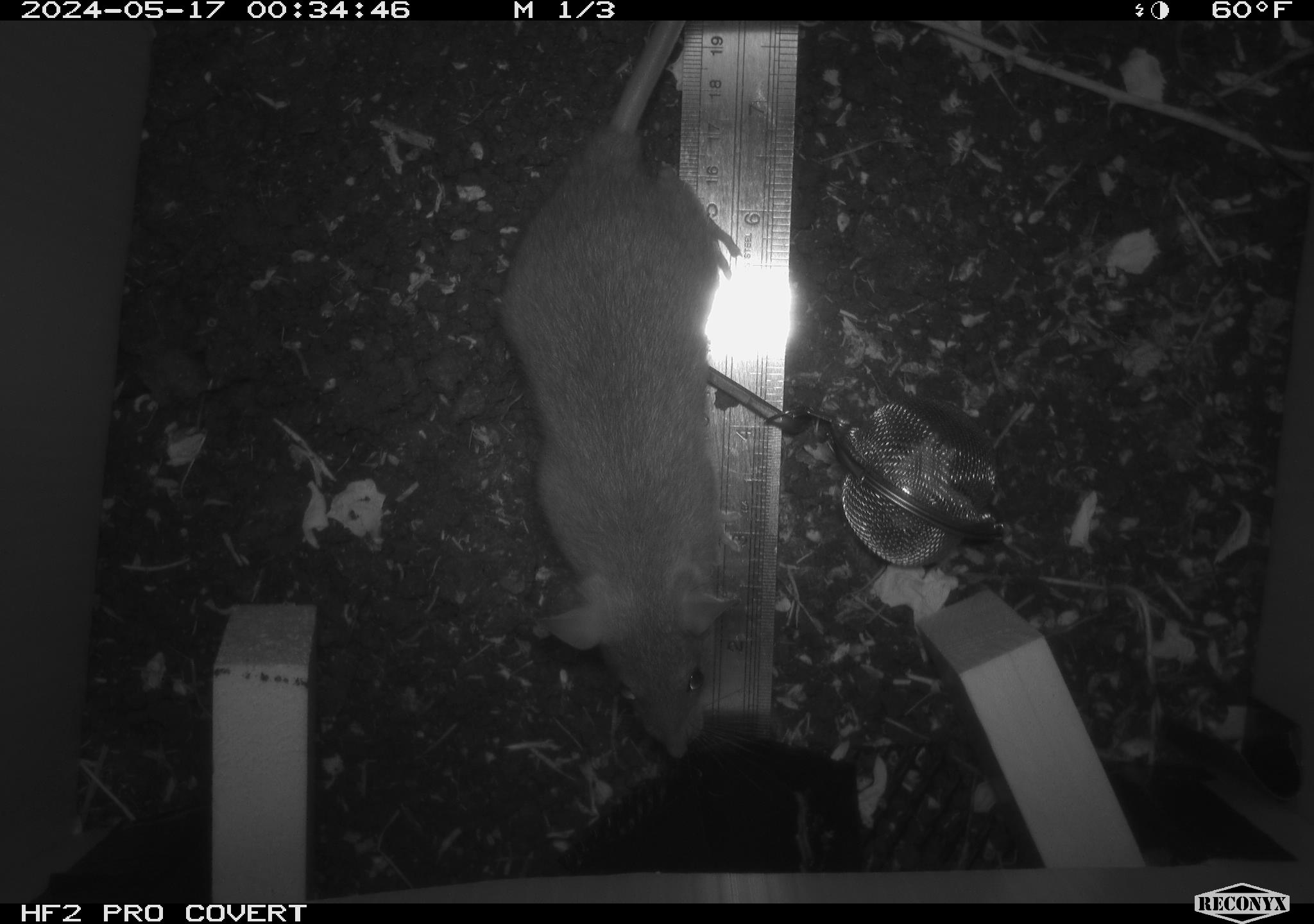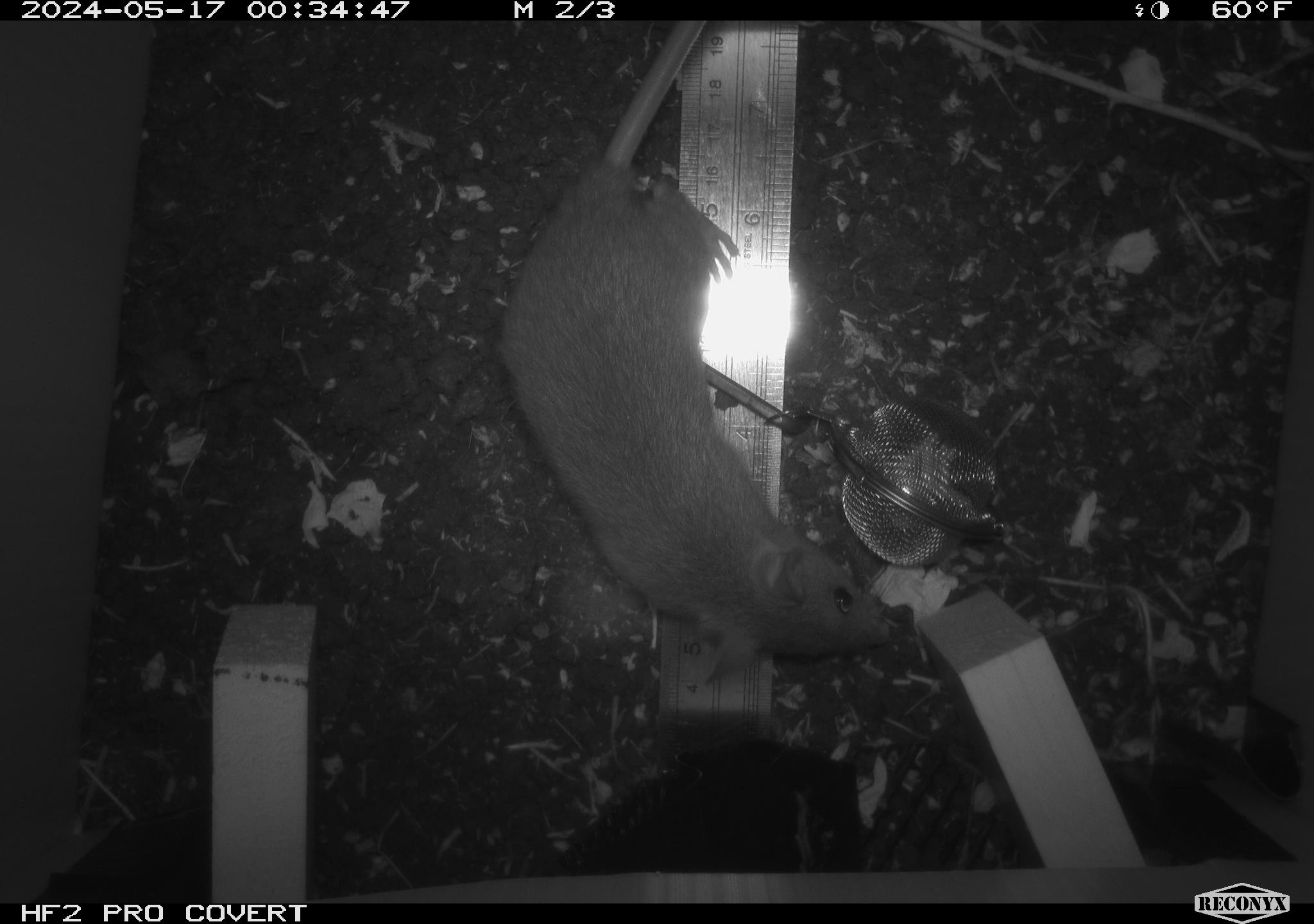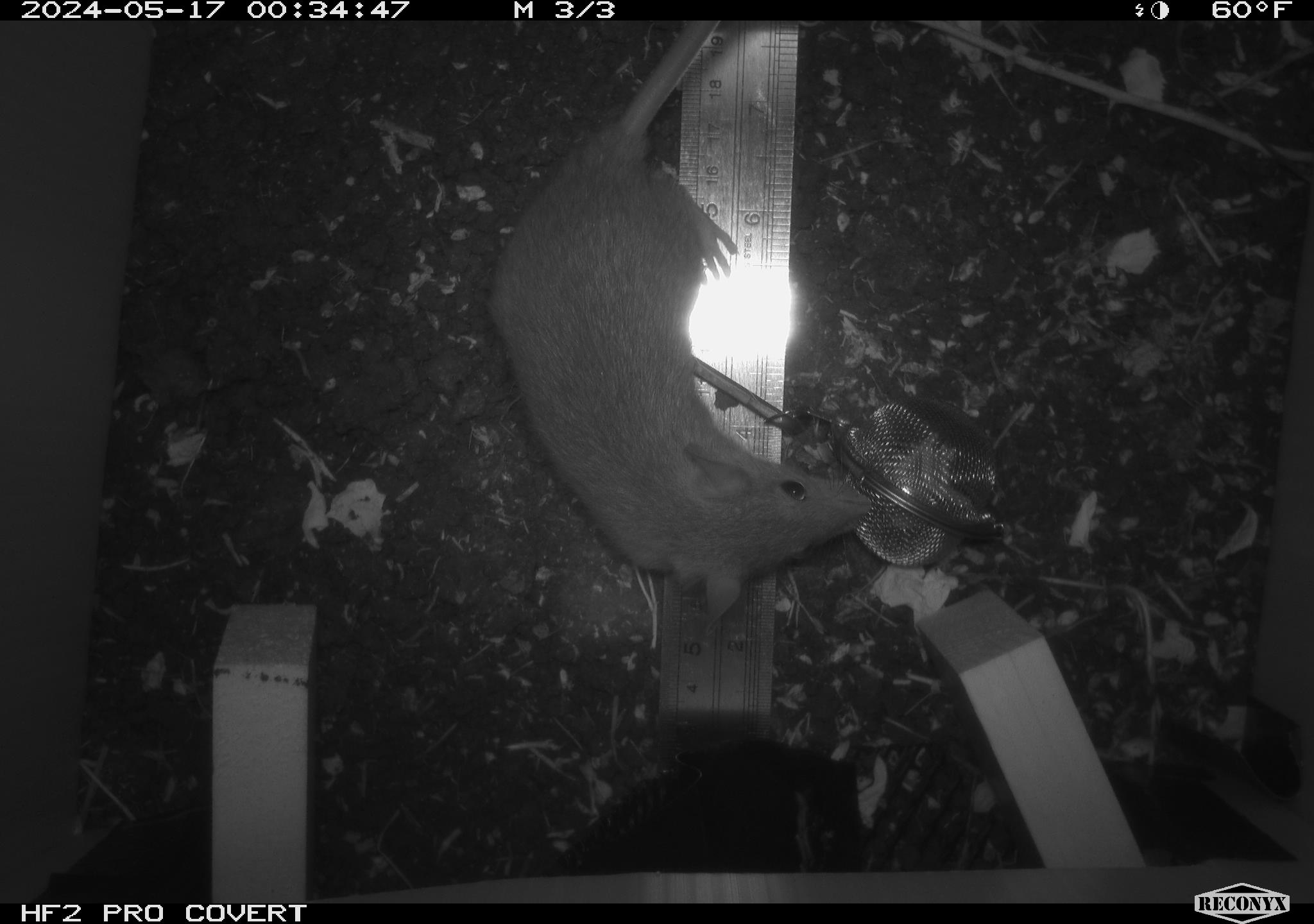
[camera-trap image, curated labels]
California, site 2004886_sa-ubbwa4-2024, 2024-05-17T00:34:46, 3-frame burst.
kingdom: Animalia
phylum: Chordata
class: Mammalia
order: Rodentia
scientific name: Rodentia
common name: woodrat or rat or mouse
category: woodrat or rat or mouse species